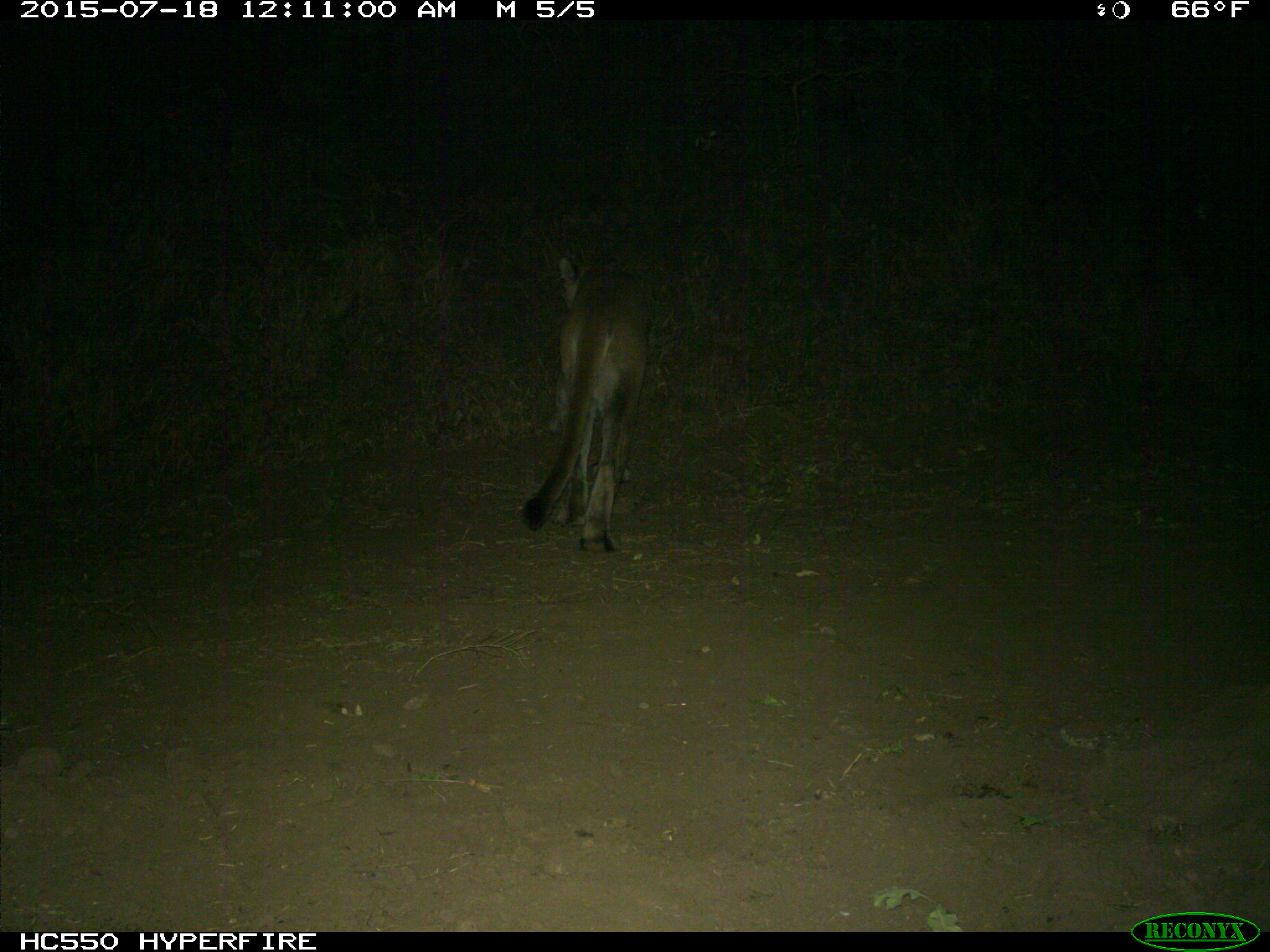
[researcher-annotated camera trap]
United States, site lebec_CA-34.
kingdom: Animalia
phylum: Chordata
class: Mammalia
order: Carnivora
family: Felidae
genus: Puma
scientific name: Puma concolor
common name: mountain lion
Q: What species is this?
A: Puma concolor (mountain lion).